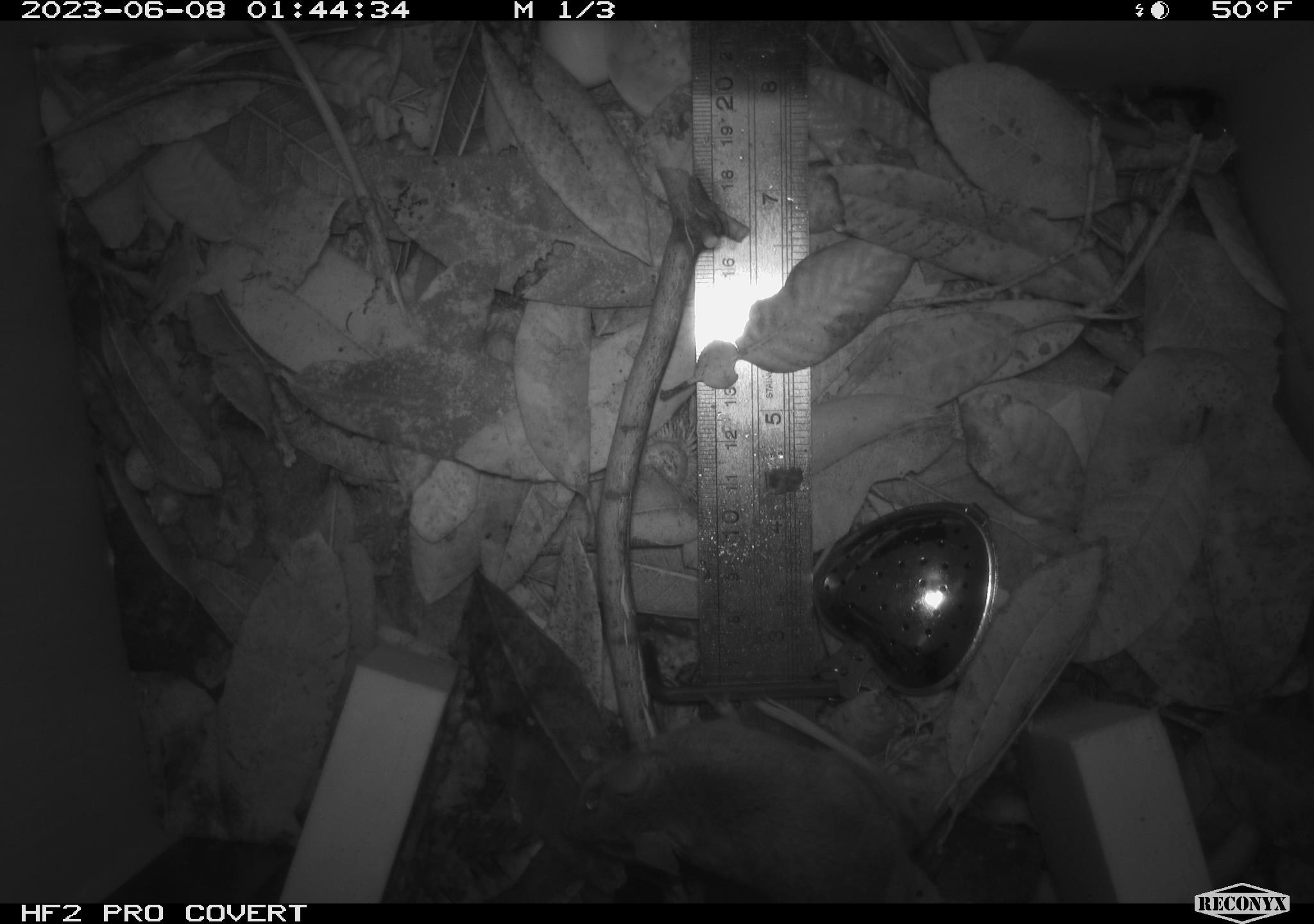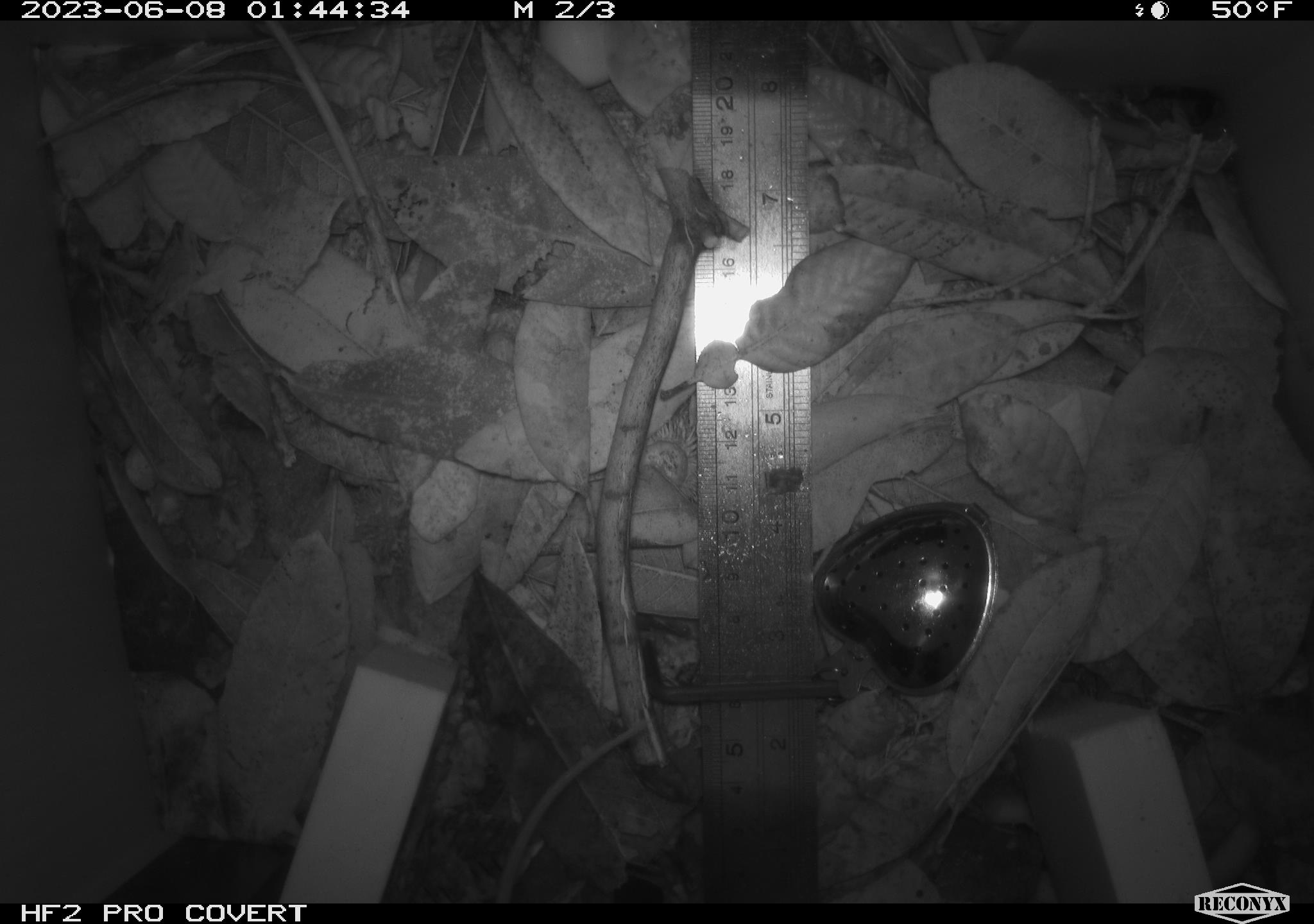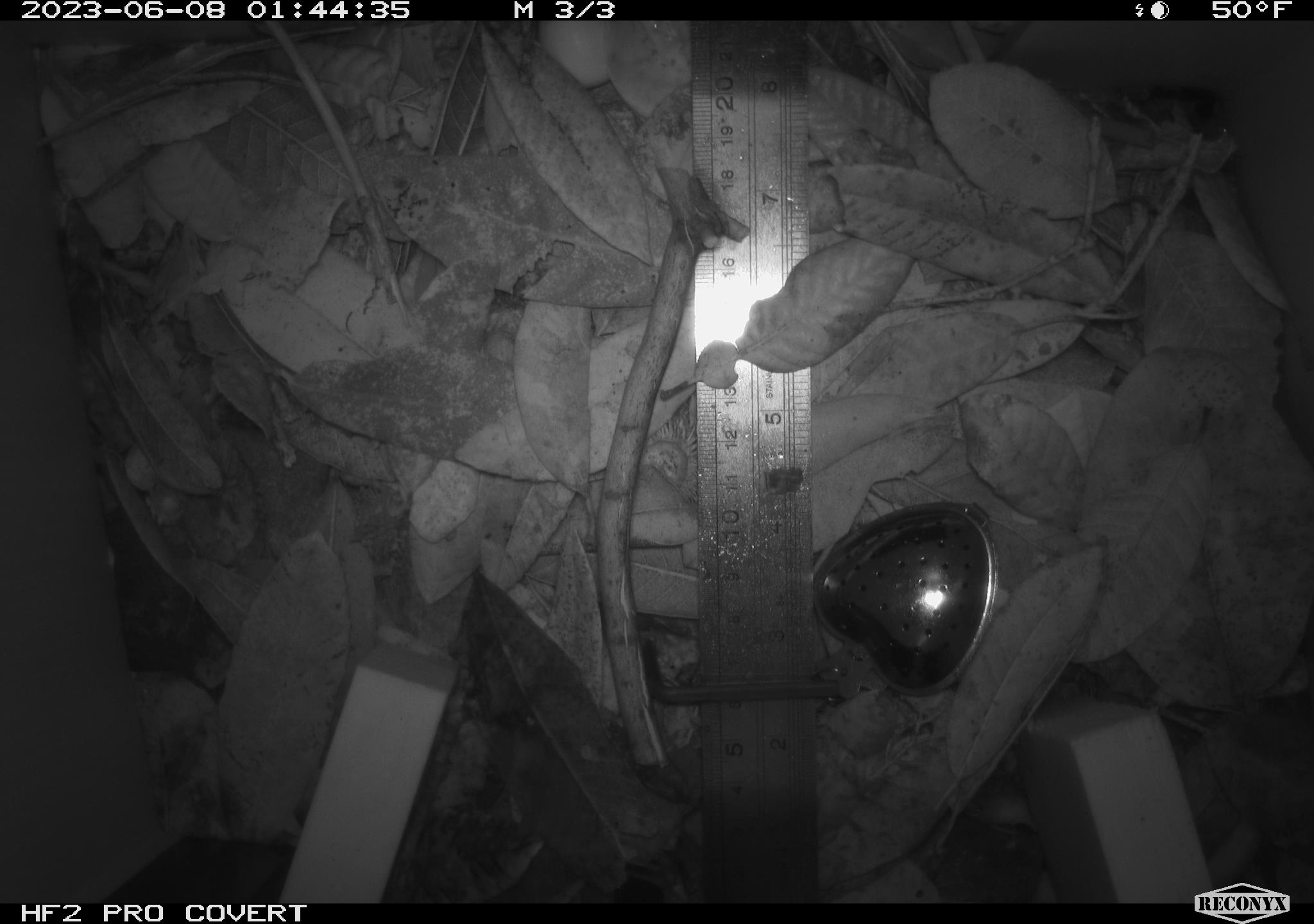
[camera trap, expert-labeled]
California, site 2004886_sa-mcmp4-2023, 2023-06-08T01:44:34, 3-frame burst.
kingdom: Animalia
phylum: Chordata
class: Mammalia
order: Rodentia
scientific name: Rodentia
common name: mouse species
Mouse species (Rodentia).